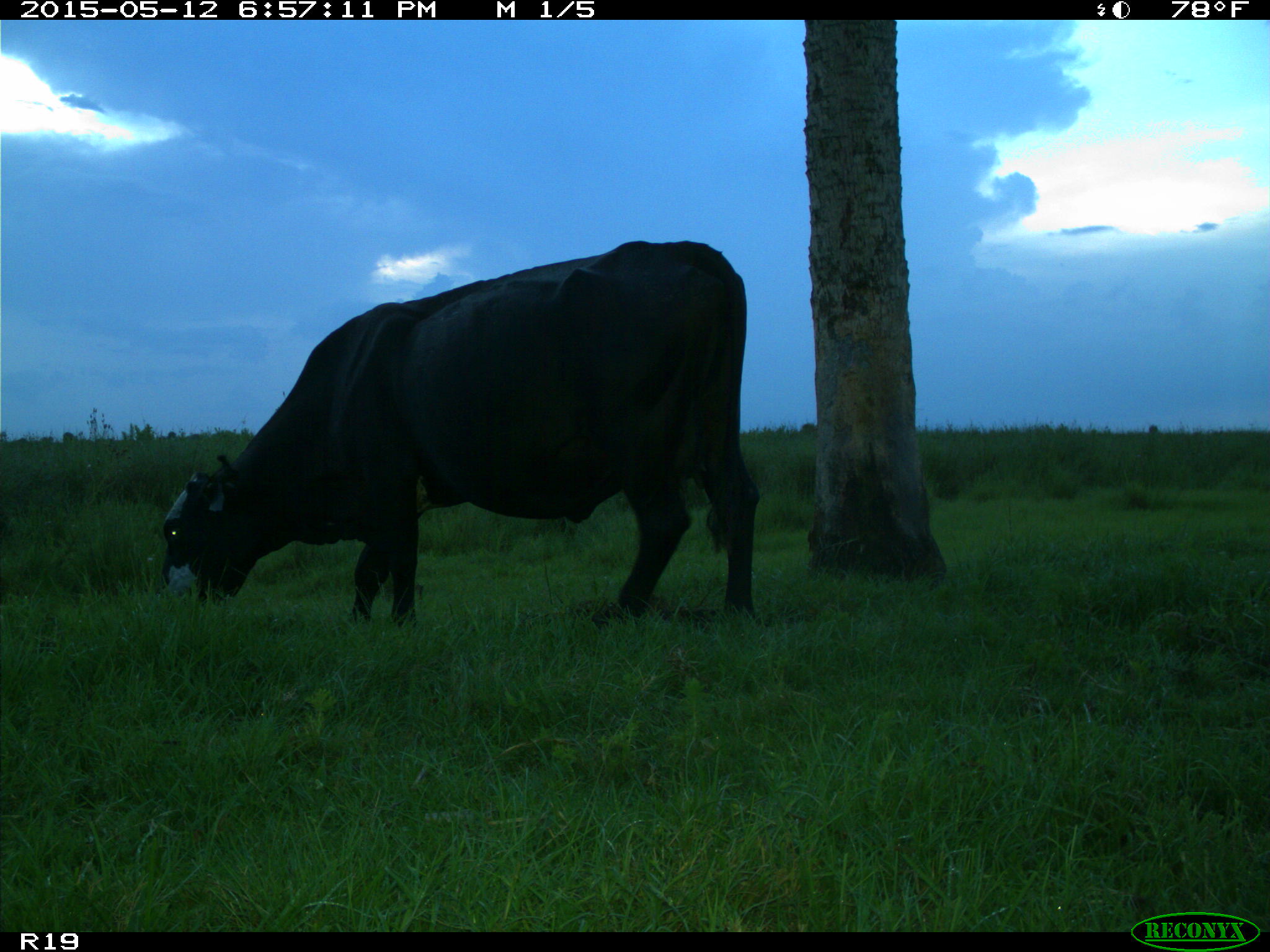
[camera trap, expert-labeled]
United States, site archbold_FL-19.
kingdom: Animalia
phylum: Chordata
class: Mammalia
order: Artiodactyla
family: Bovidae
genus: Bos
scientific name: Bos taurus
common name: domestic cow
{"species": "Bos taurus (domestic cow)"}